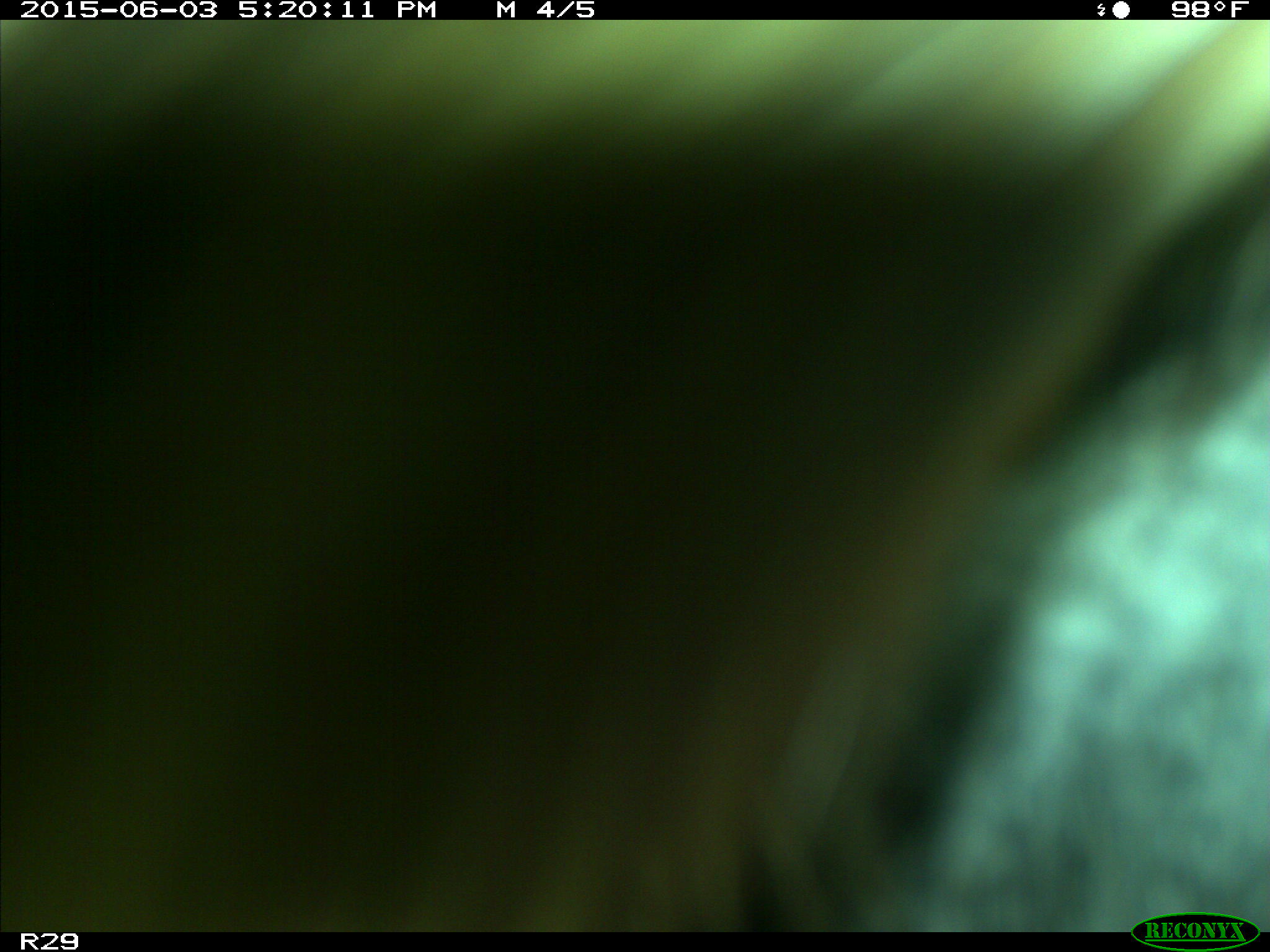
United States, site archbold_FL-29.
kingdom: Animalia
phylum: Chordata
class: Mammalia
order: Artiodactyla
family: Bovidae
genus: Bos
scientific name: Bos taurus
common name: domestic cow